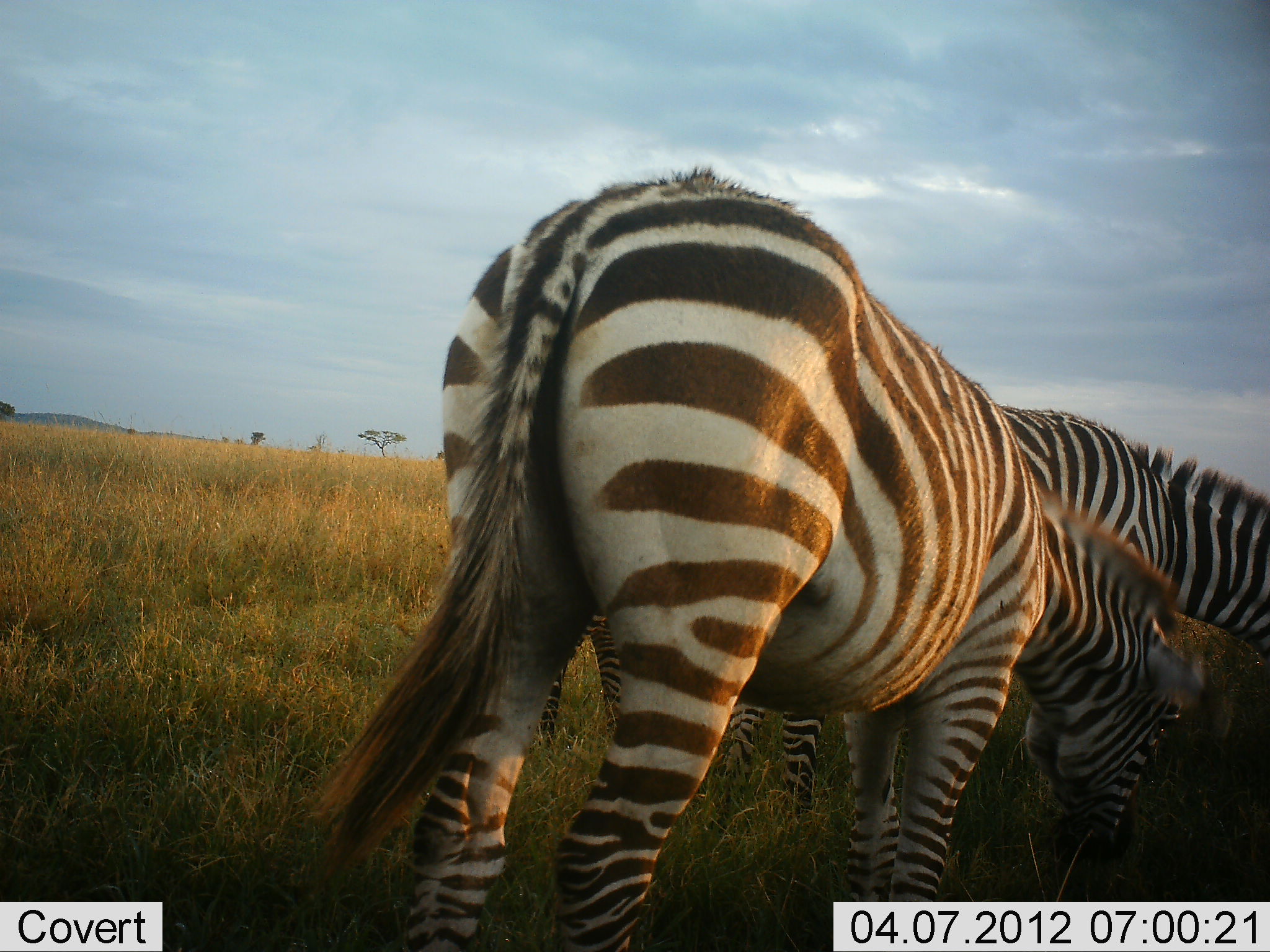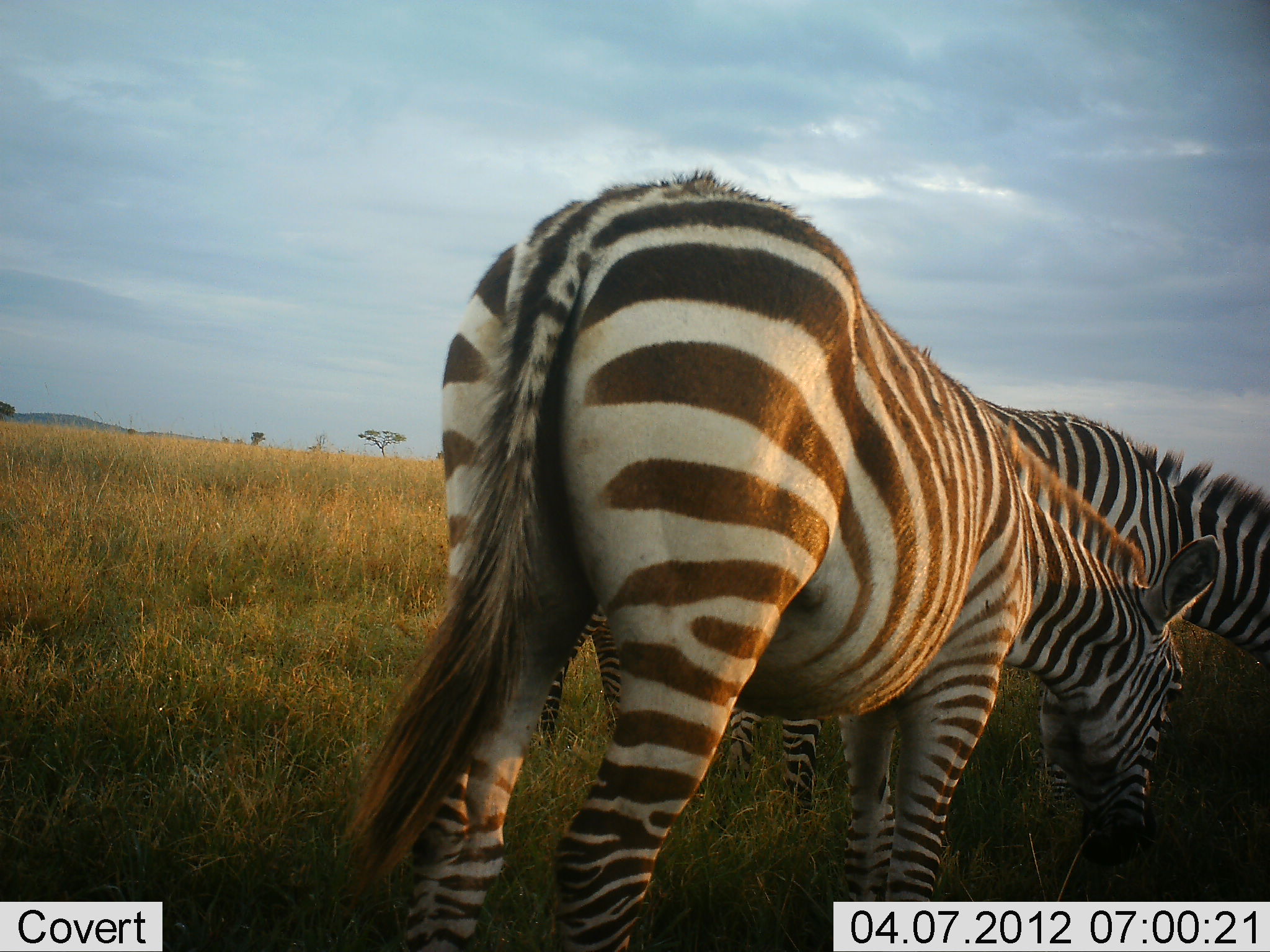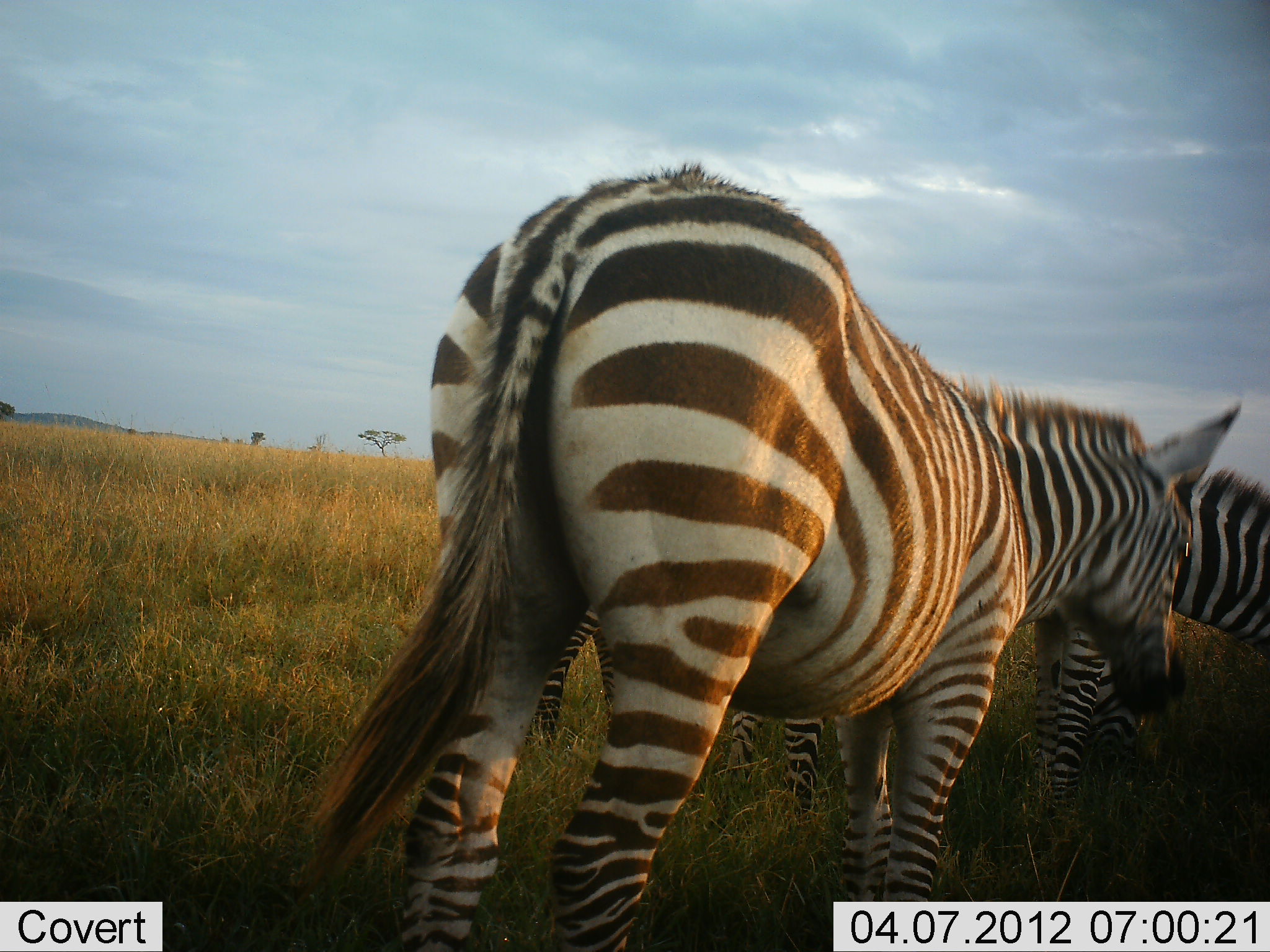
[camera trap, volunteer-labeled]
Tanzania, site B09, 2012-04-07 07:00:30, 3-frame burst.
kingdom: Animalia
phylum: Chordata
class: Mammalia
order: Perissodactyla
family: Equidae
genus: Equus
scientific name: Equus quagga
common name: plains zebra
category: zebra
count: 2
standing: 28%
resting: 0%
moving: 6%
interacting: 0%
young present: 0%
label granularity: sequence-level